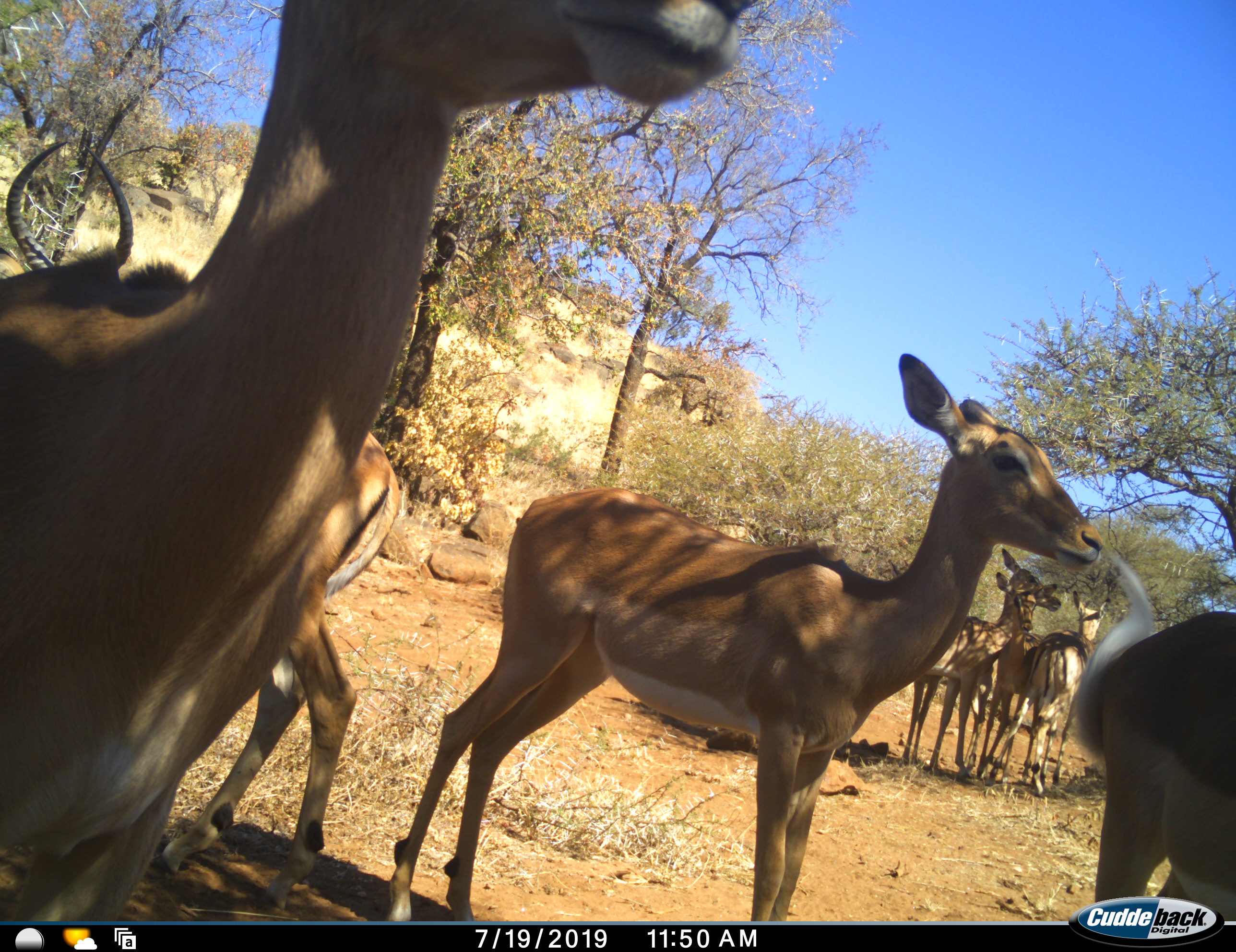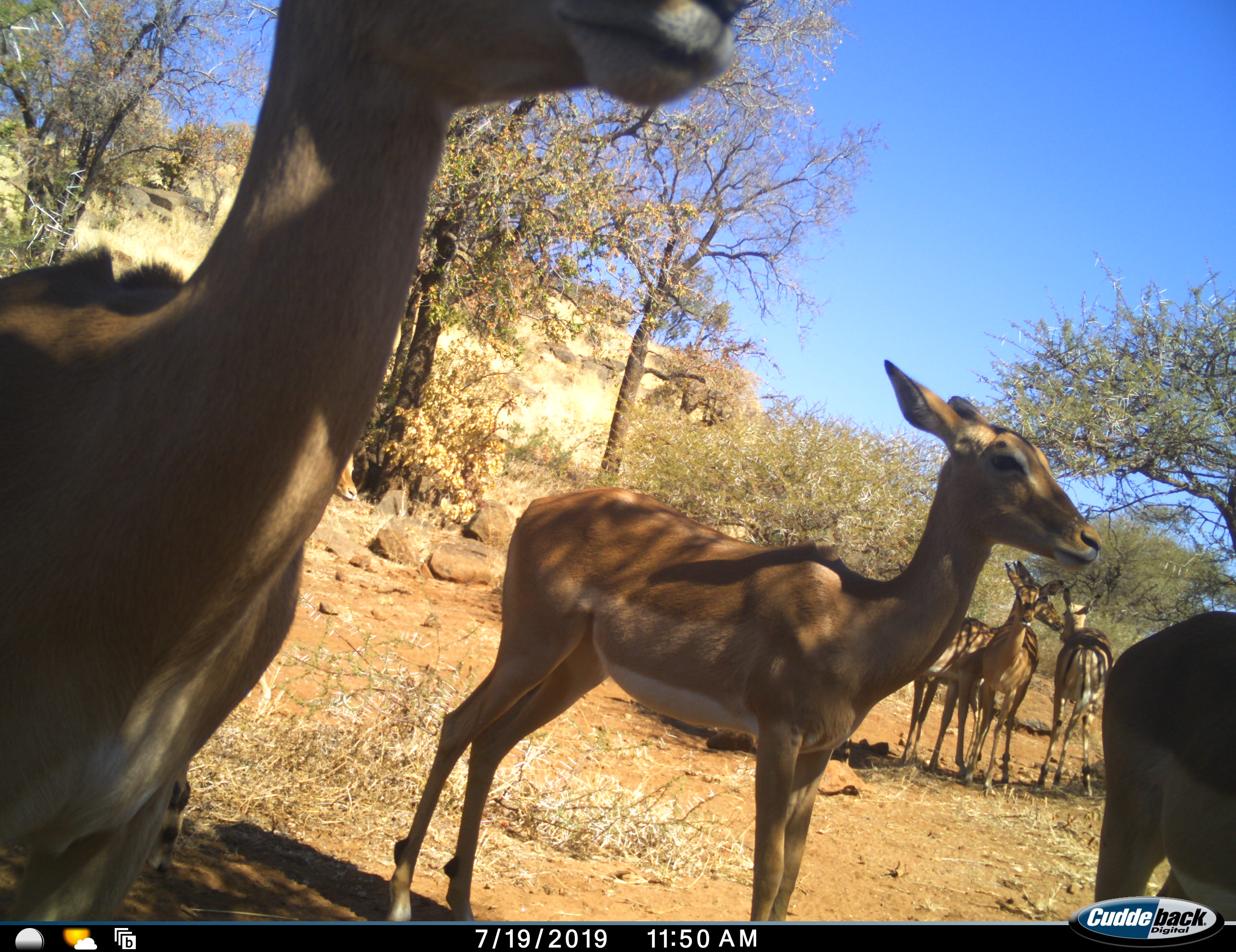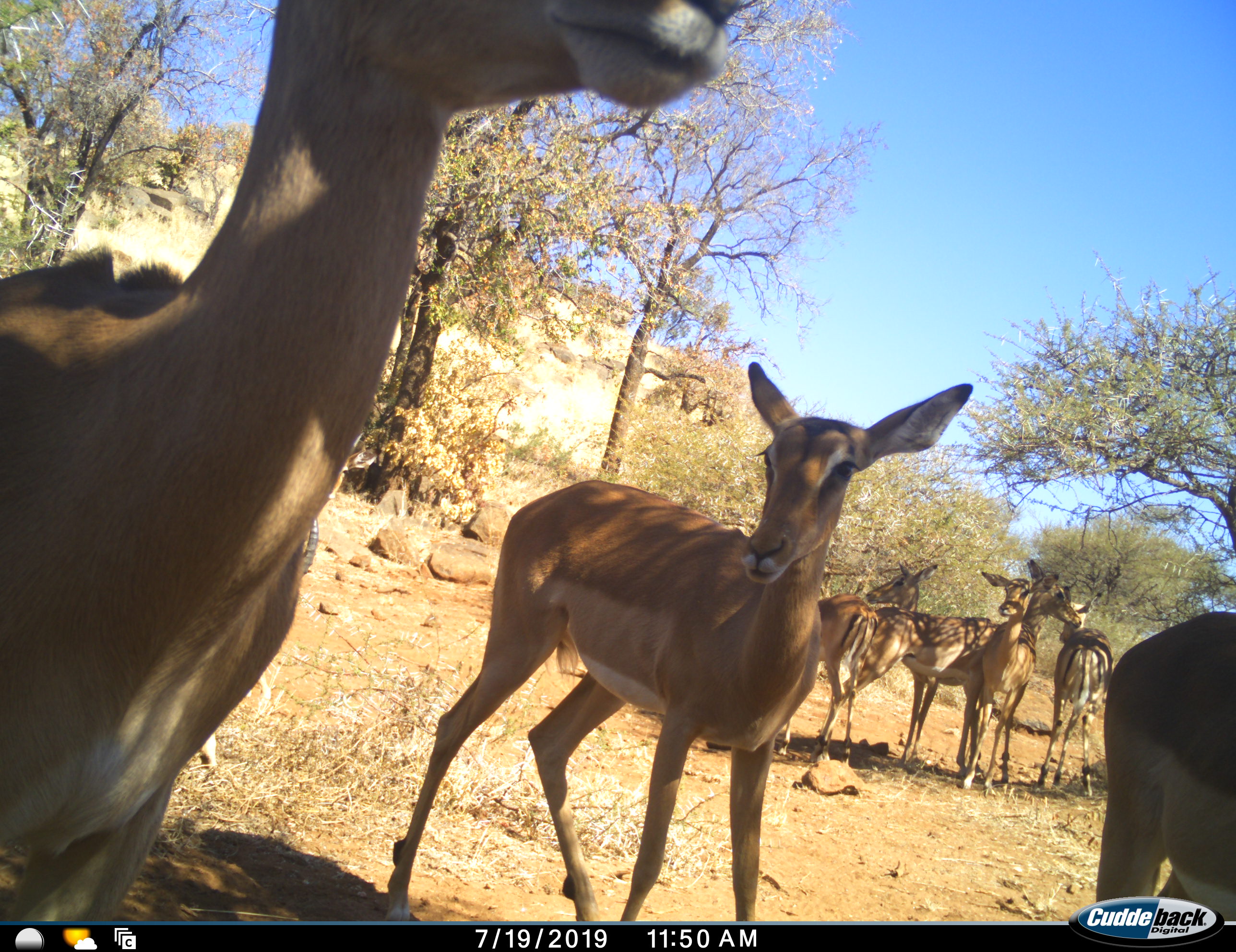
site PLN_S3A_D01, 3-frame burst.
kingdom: Animalia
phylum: Chordata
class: Mammalia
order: Artiodactyla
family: Bovidae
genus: Aepyceros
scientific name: Aepyceros melampus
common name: impala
Impala (Aepyceros melampus), count 9. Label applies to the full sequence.